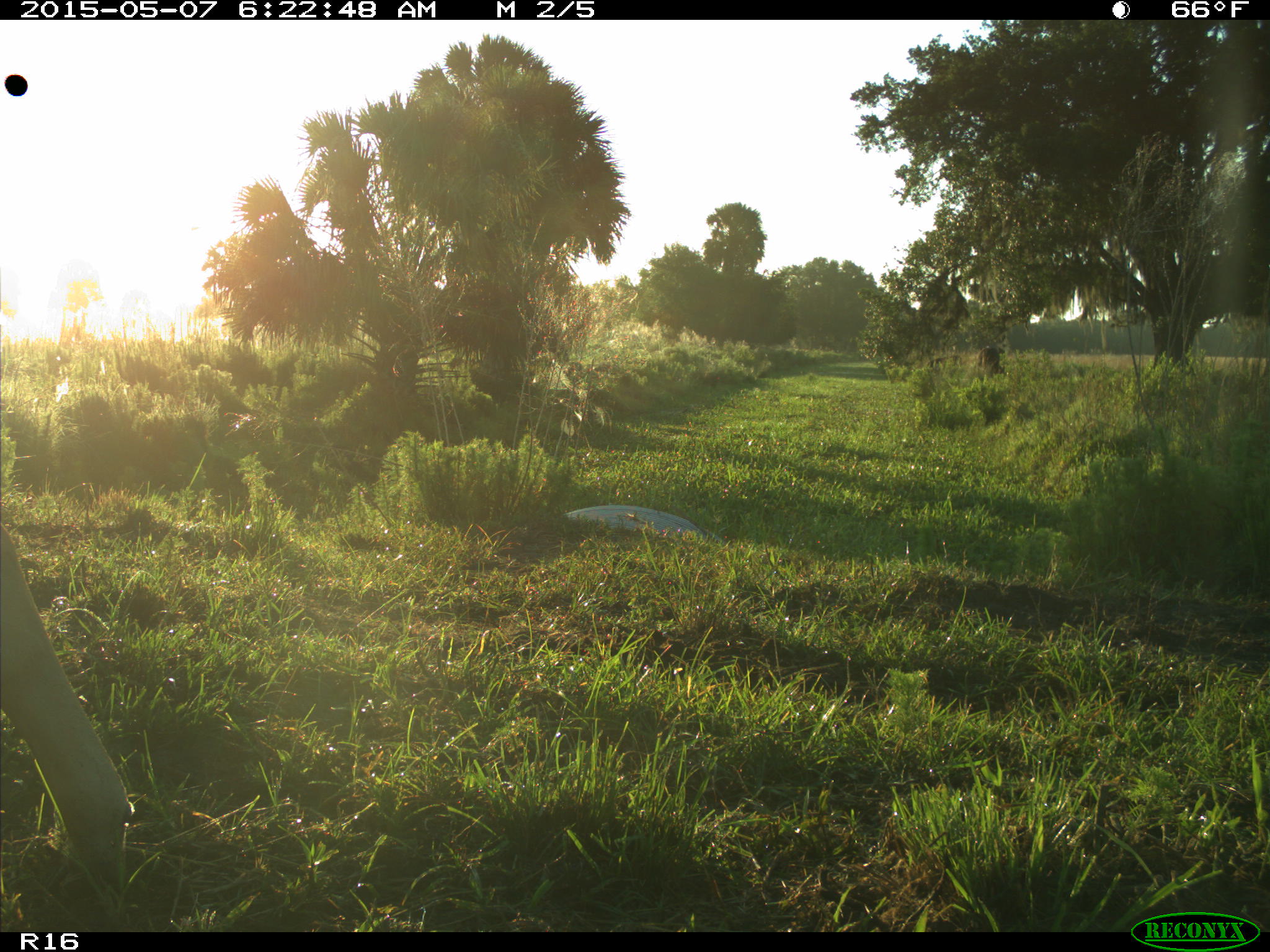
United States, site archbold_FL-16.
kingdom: Animalia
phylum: Chordata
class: Mammalia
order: Artiodactyla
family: Bovidae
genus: Bos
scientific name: Bos taurus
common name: domestic cow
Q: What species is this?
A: Bos taurus (domestic cow).